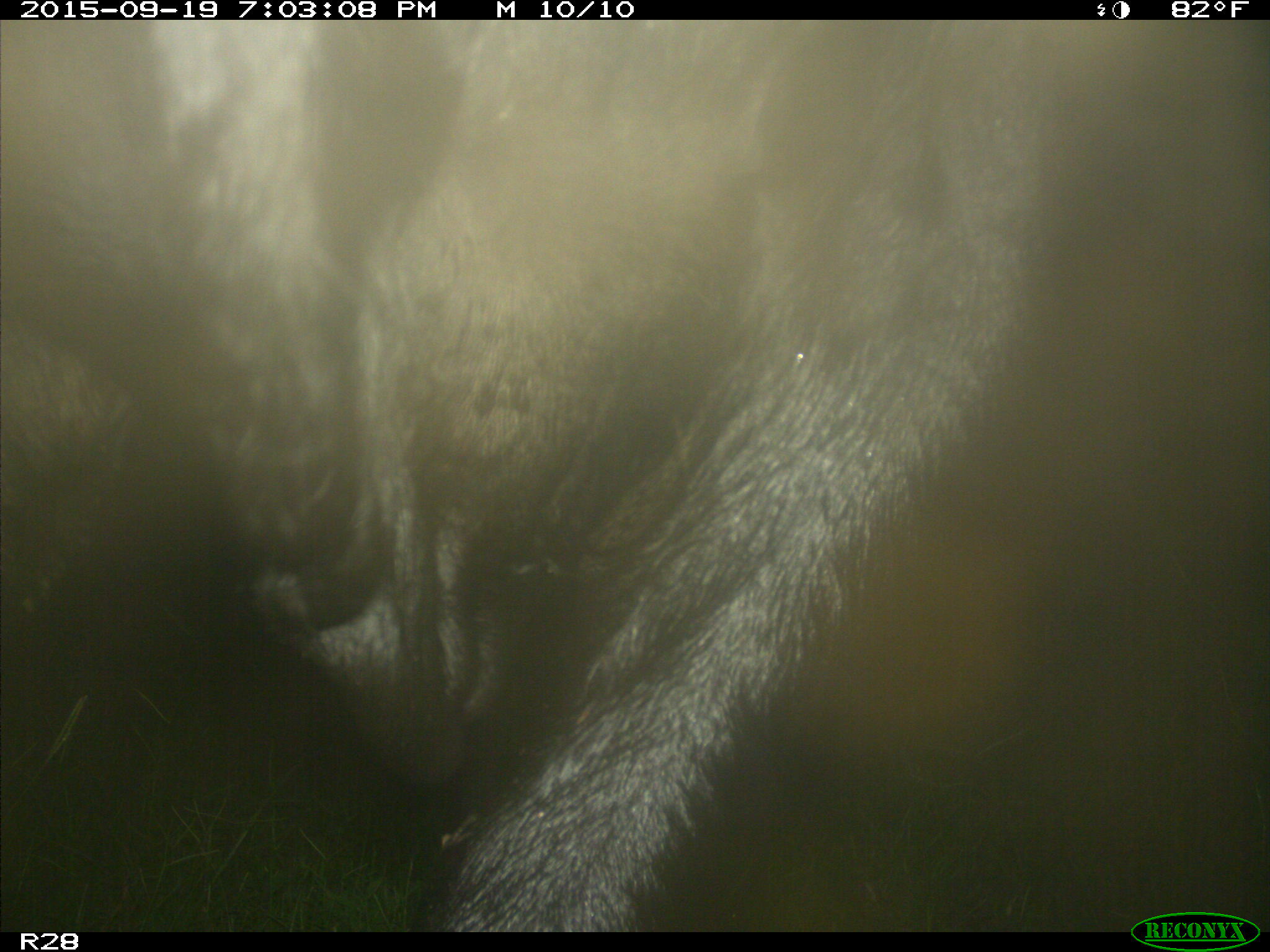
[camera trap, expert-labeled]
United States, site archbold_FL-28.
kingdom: Animalia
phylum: Chordata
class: Mammalia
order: Artiodactyla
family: Bovidae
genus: Bos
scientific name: Bos taurus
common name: domestic cow